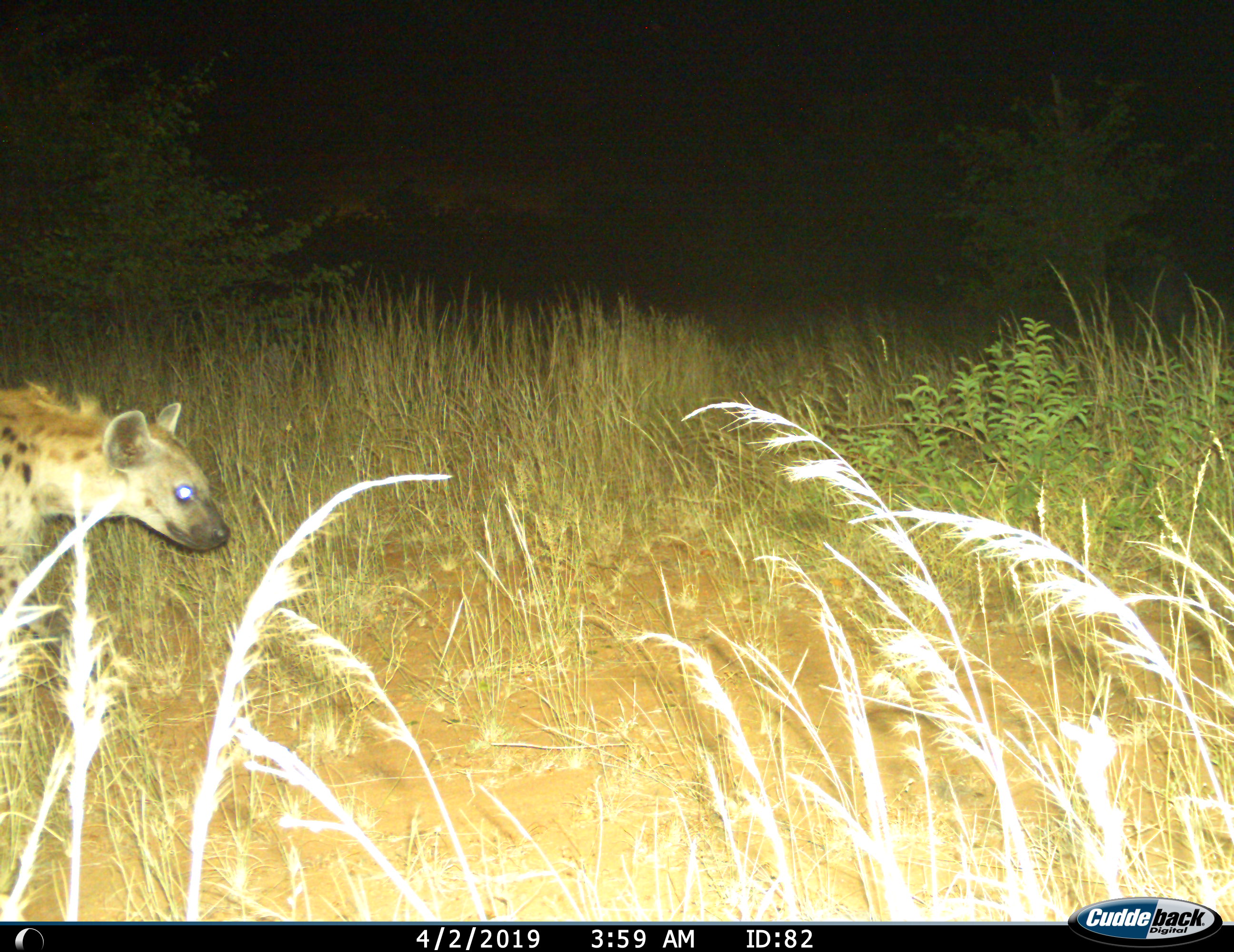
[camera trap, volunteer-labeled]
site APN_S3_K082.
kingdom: Animalia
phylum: Chordata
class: Mammalia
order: Carnivora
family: Hyaenidae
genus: Crocuta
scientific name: Crocuta crocuta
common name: spotted hyena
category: hyenaspotted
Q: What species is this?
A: Hyenaspotted (spotted hyena) (Crocuta crocuta).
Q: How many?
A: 1.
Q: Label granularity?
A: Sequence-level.